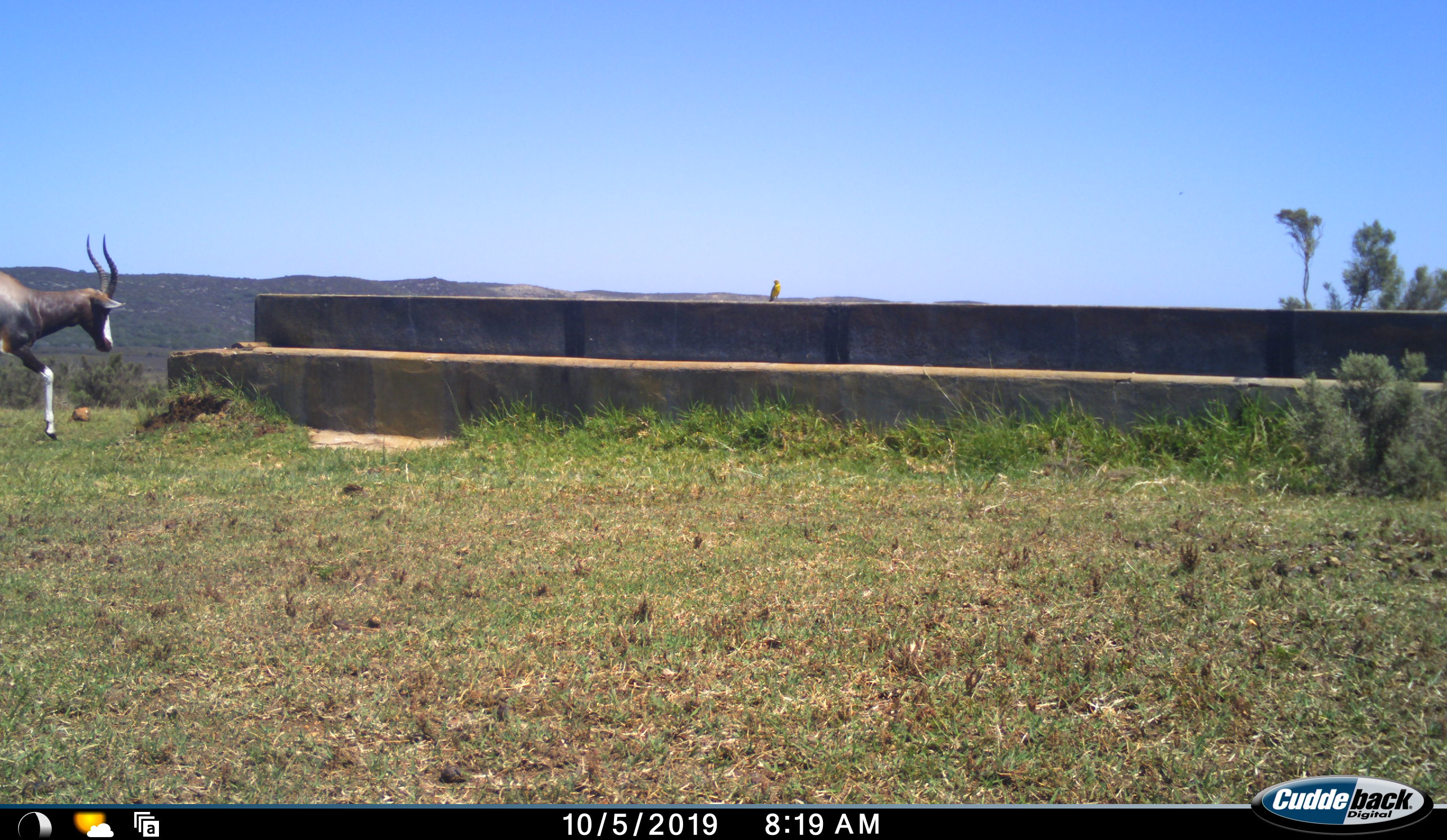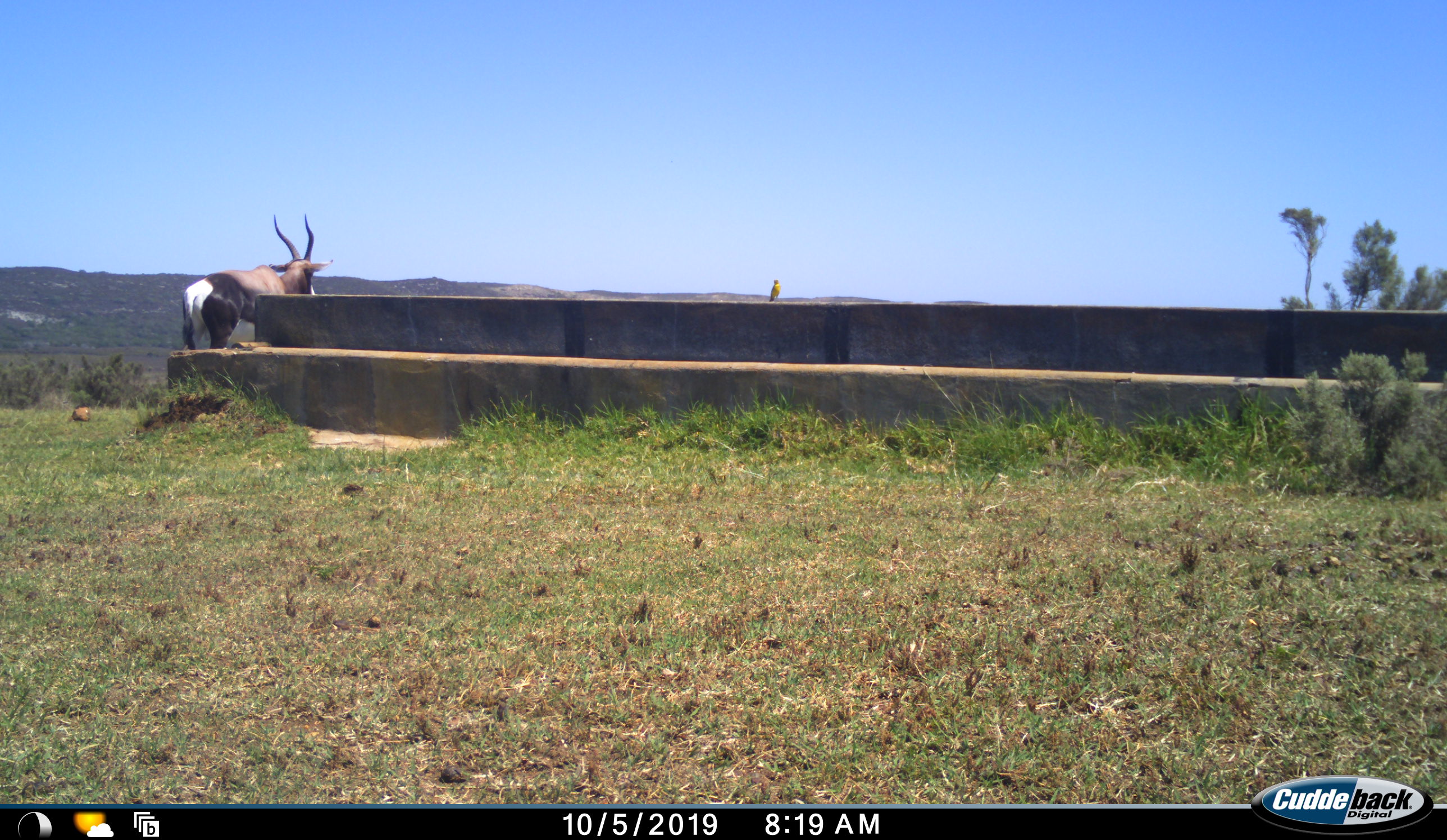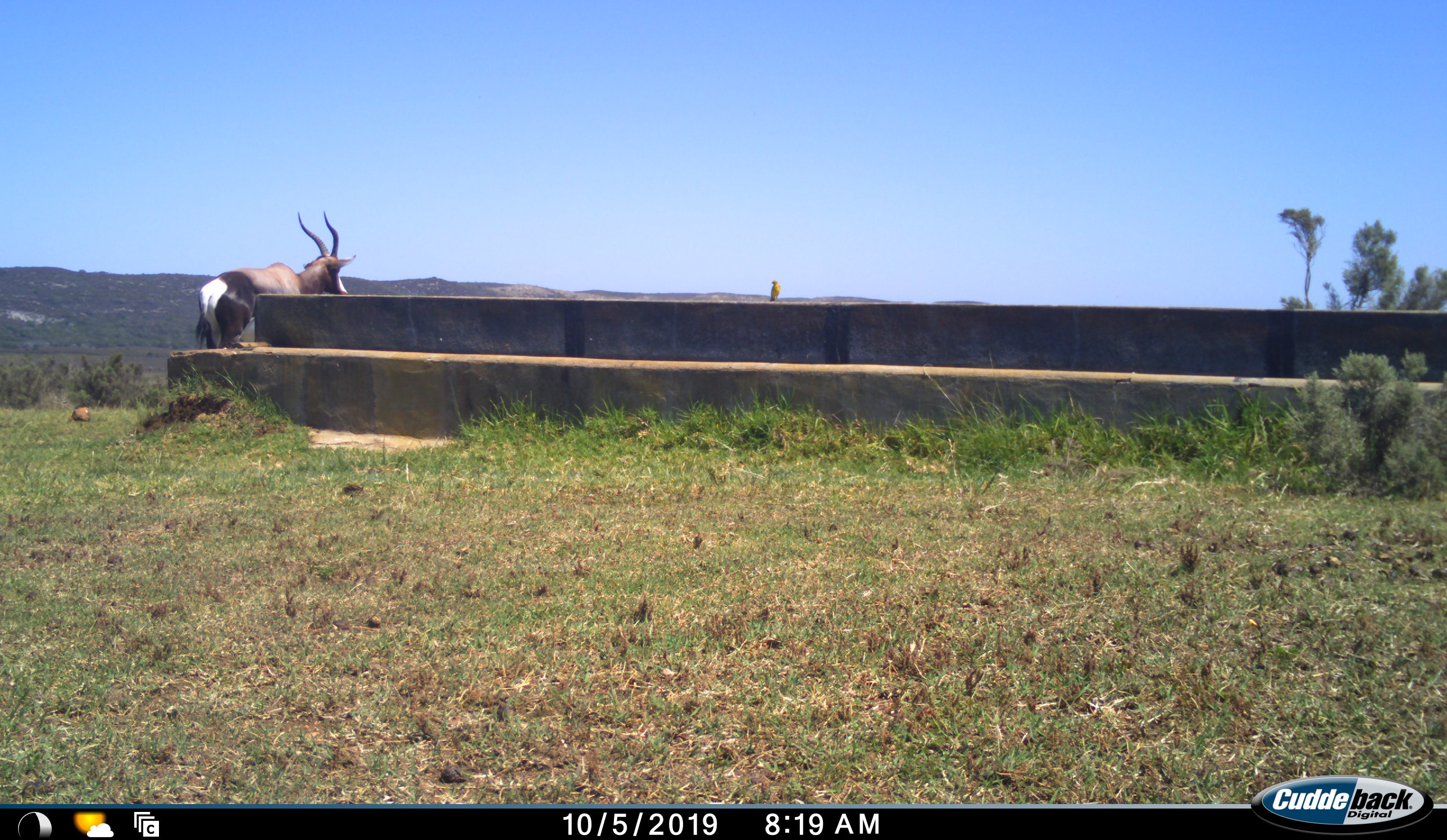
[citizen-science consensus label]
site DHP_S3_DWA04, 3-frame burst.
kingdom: Animalia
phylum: Chordata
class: Mammalia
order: Artiodactyla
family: Bovidae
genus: Damaliscus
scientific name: Damaliscus pygargus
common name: bontebok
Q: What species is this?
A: Bontebok (Damaliscus pygargus).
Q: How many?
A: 1.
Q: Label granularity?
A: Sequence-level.